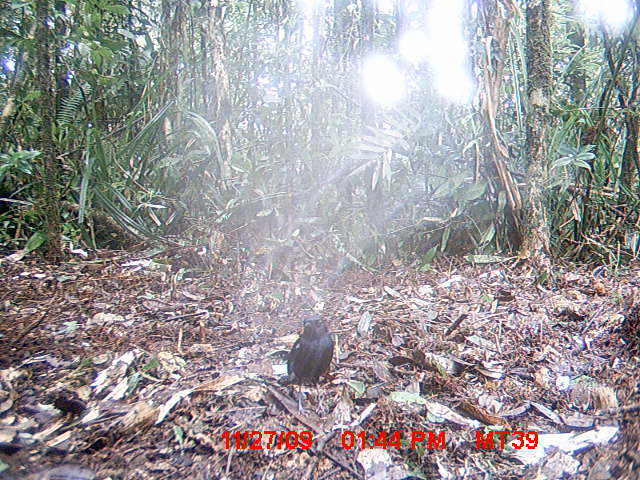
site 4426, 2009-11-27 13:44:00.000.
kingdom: Animalia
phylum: Chordata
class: Aves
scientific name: Aves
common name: bird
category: unknown bird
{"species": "unknown bird (bird) (Aves)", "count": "1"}